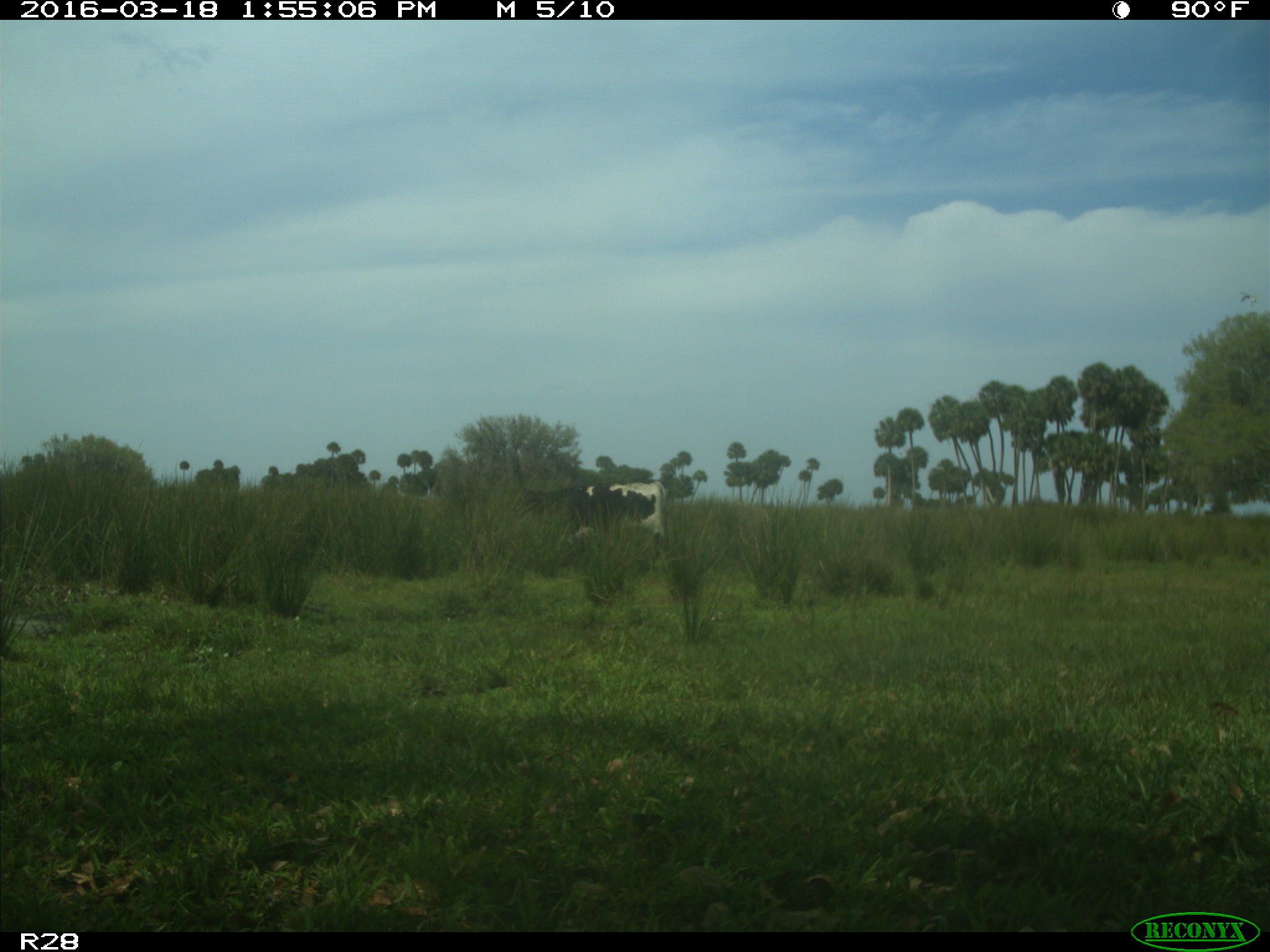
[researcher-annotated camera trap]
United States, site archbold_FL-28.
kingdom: Animalia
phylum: Chordata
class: Mammalia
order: Artiodactyla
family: Bovidae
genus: Bos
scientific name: Bos taurus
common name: domestic cow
Bos taurus (domestic cow).